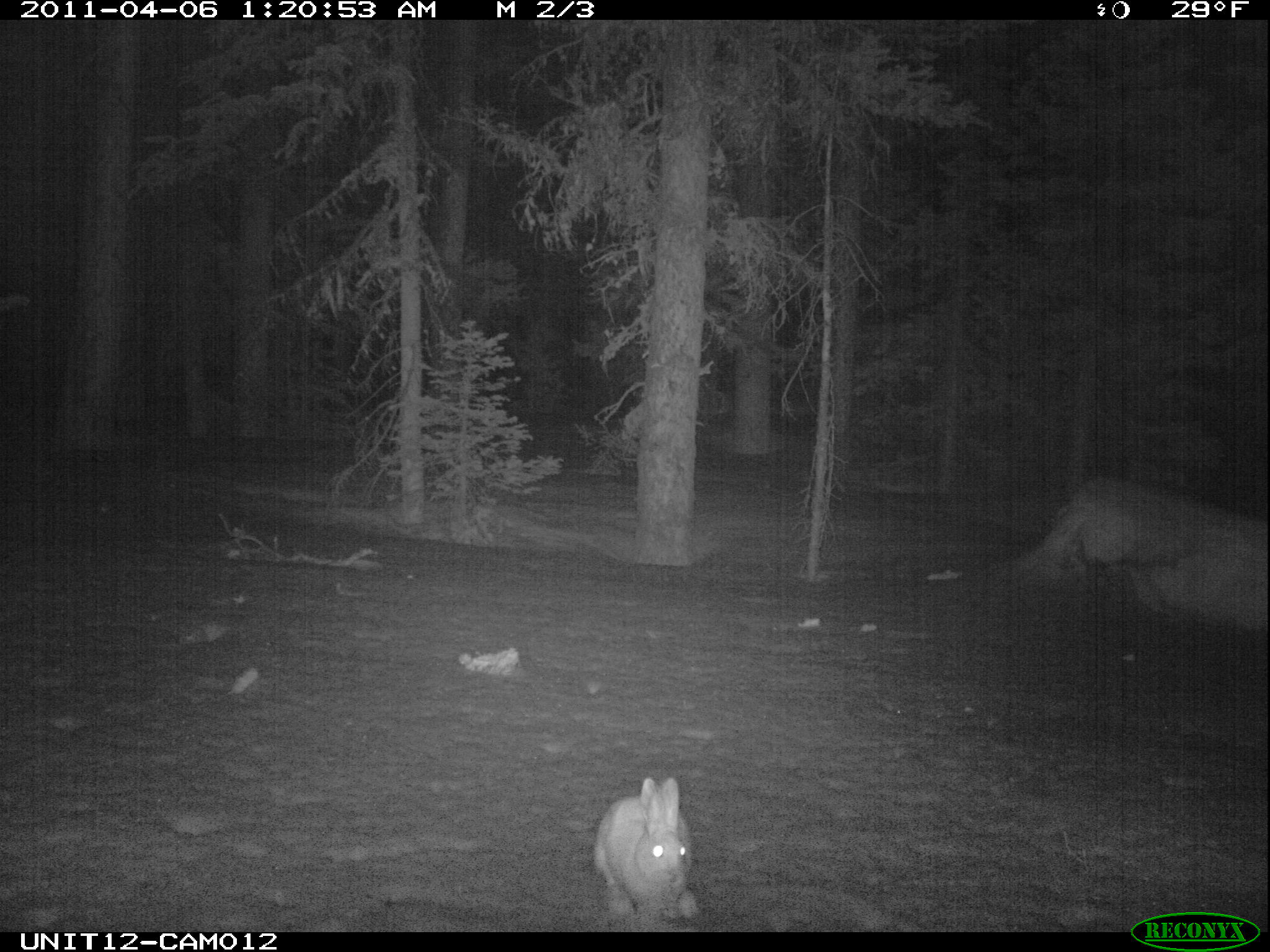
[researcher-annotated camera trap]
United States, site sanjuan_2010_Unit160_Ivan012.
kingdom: Animalia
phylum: Chordata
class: Mammalia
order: Lagomorpha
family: Leporidae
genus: Lepus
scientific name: Lepus americanus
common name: snowshoe hare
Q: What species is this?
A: Lepus americanus (snowshoe hare).